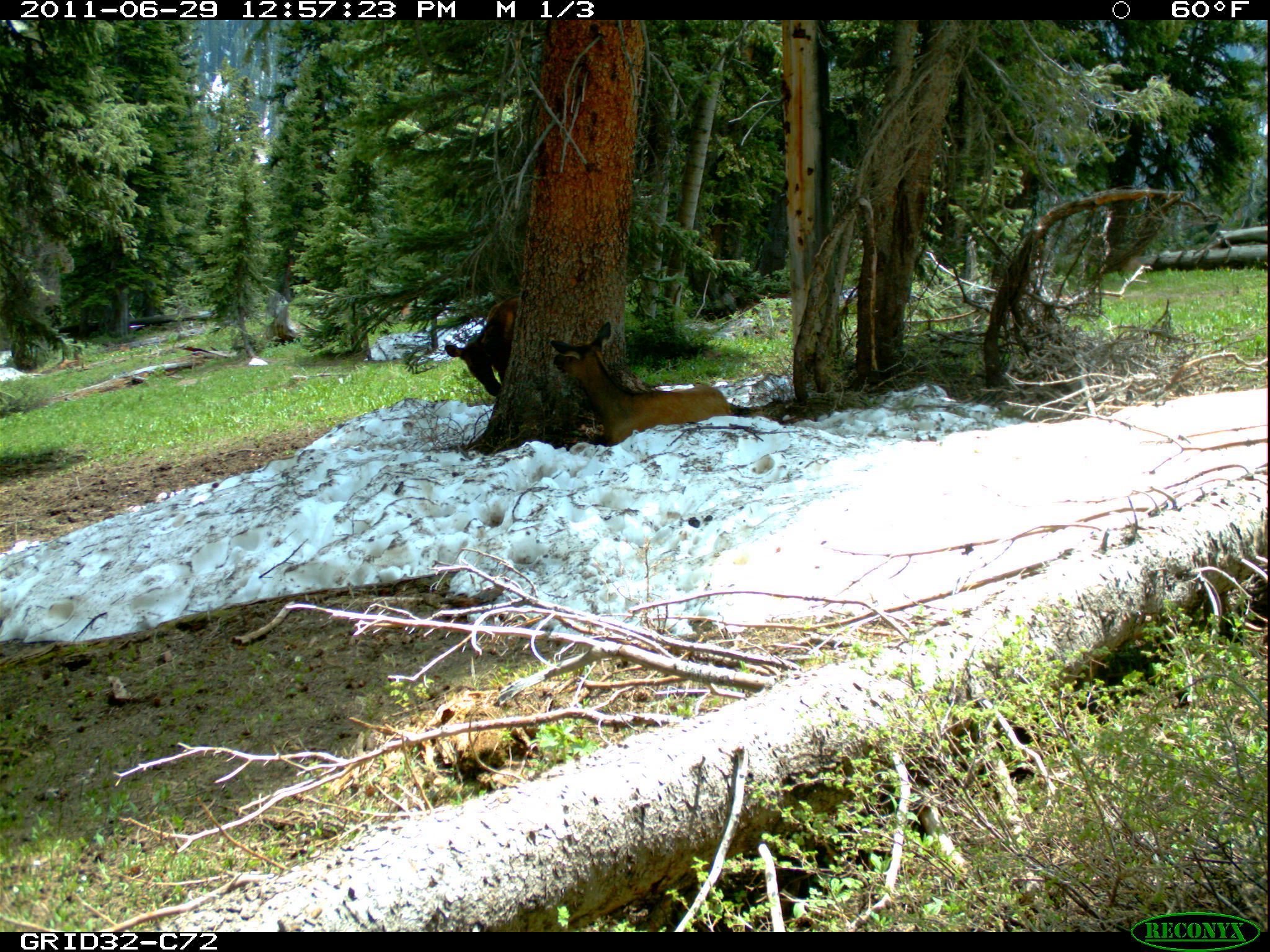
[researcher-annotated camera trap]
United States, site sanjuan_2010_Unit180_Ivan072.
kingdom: Animalia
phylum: Chordata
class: Mammalia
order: Artiodactyla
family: Cervidae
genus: Cervus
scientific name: Cervus elaphus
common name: red deer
Cervus elaphus (red deer).